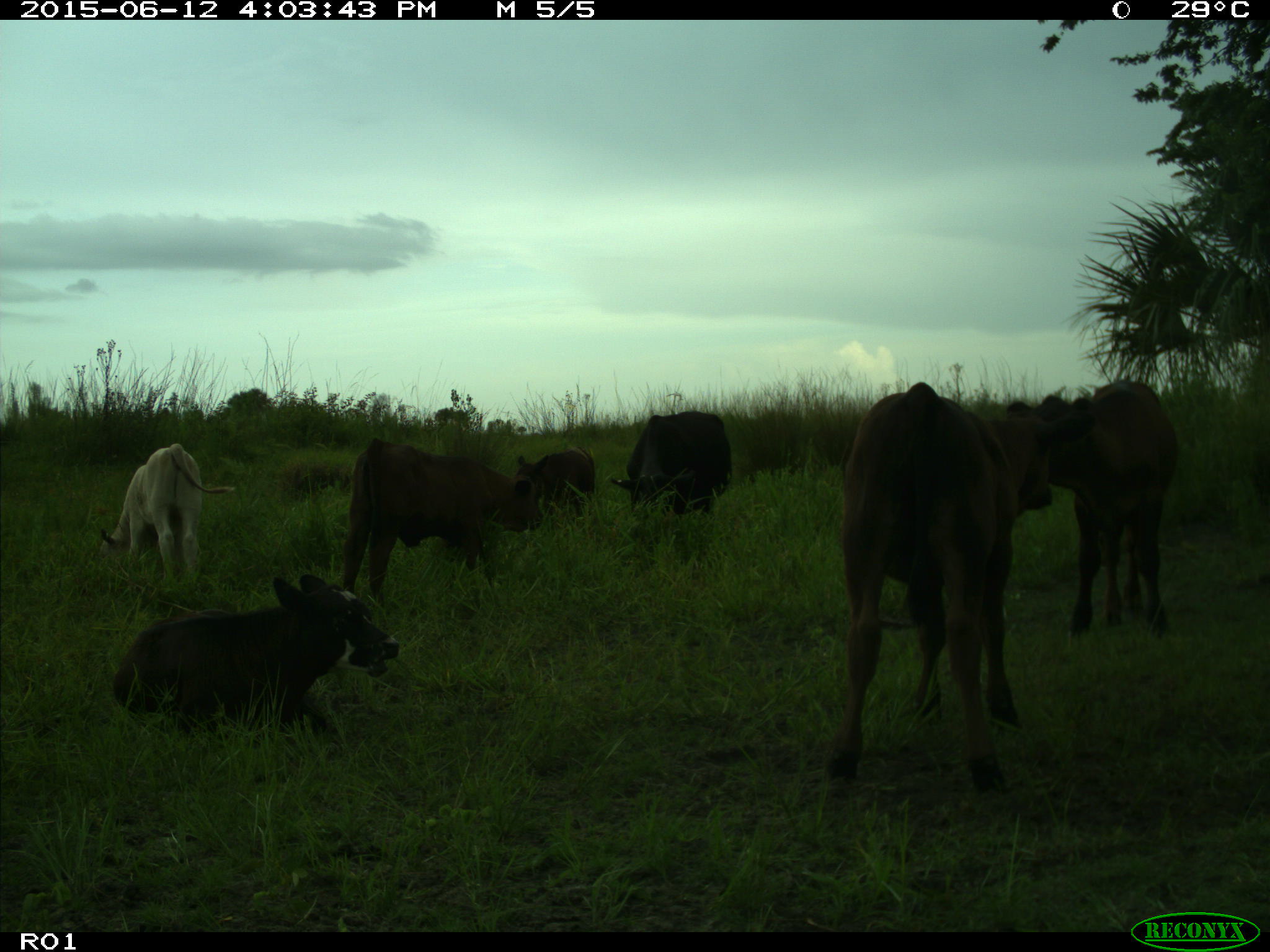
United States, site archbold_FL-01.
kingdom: Animalia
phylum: Chordata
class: Mammalia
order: Artiodactyla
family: Bovidae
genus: Bos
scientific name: Bos taurus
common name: domestic cow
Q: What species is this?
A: Bos taurus (domestic cow).